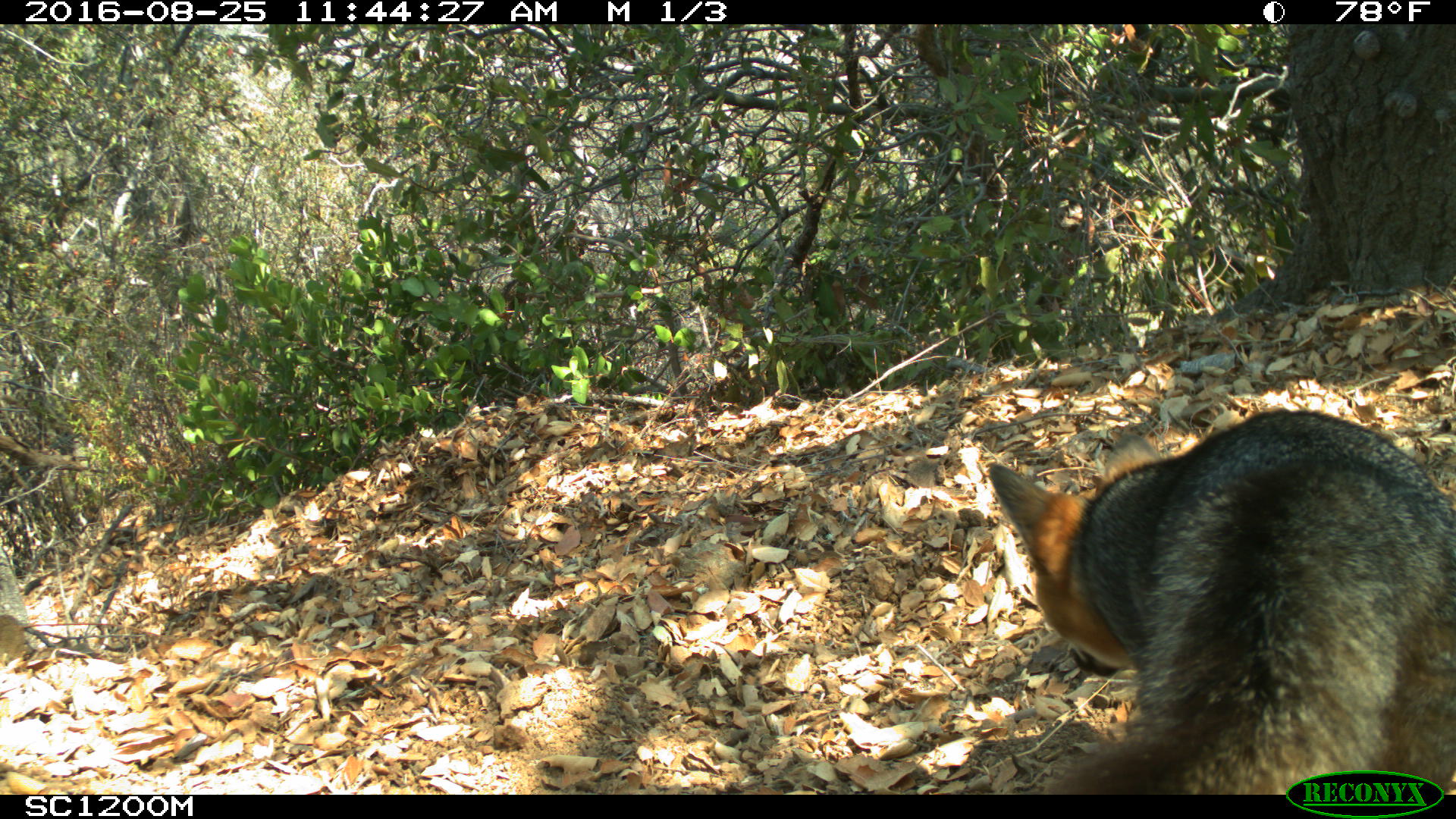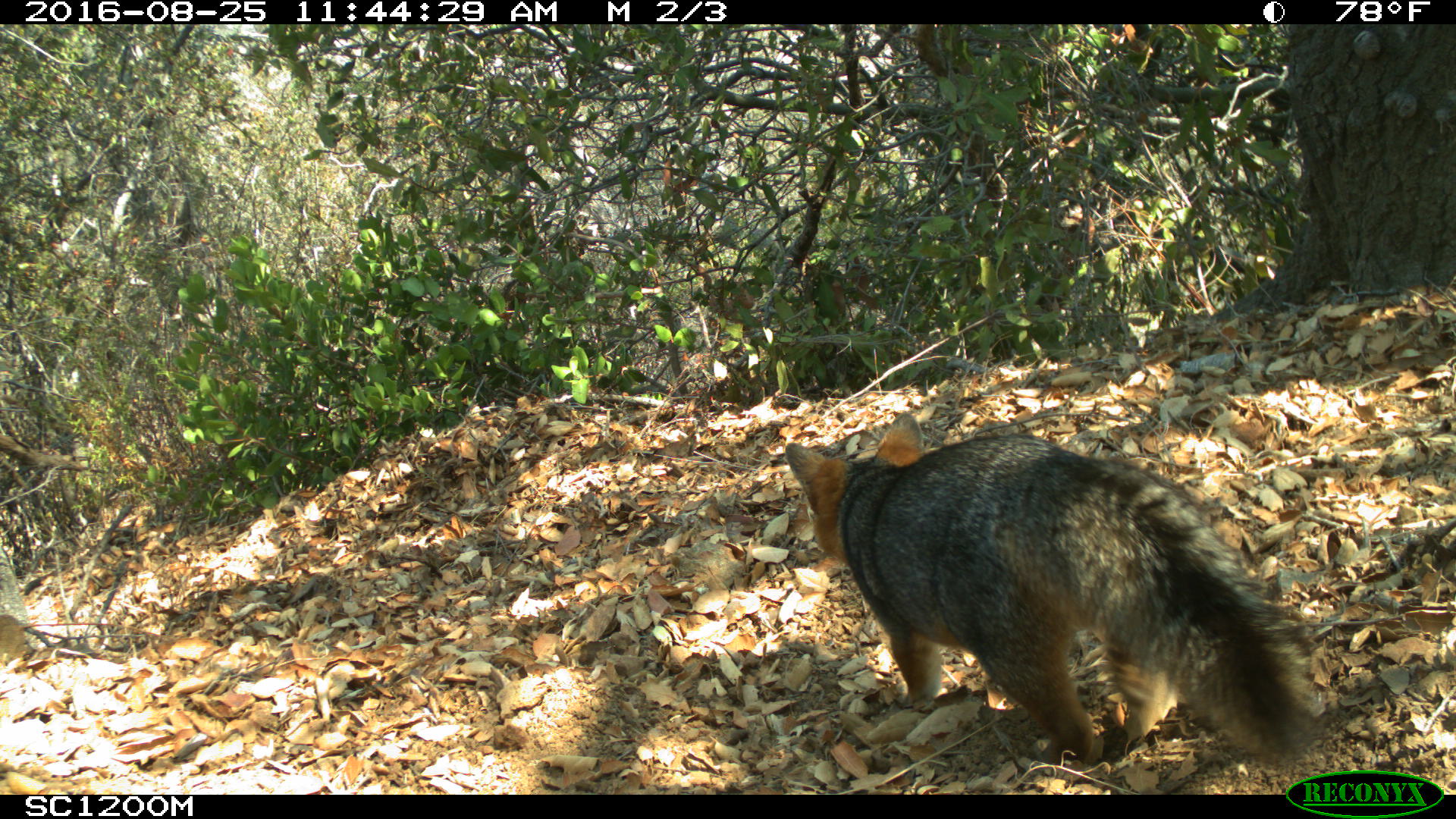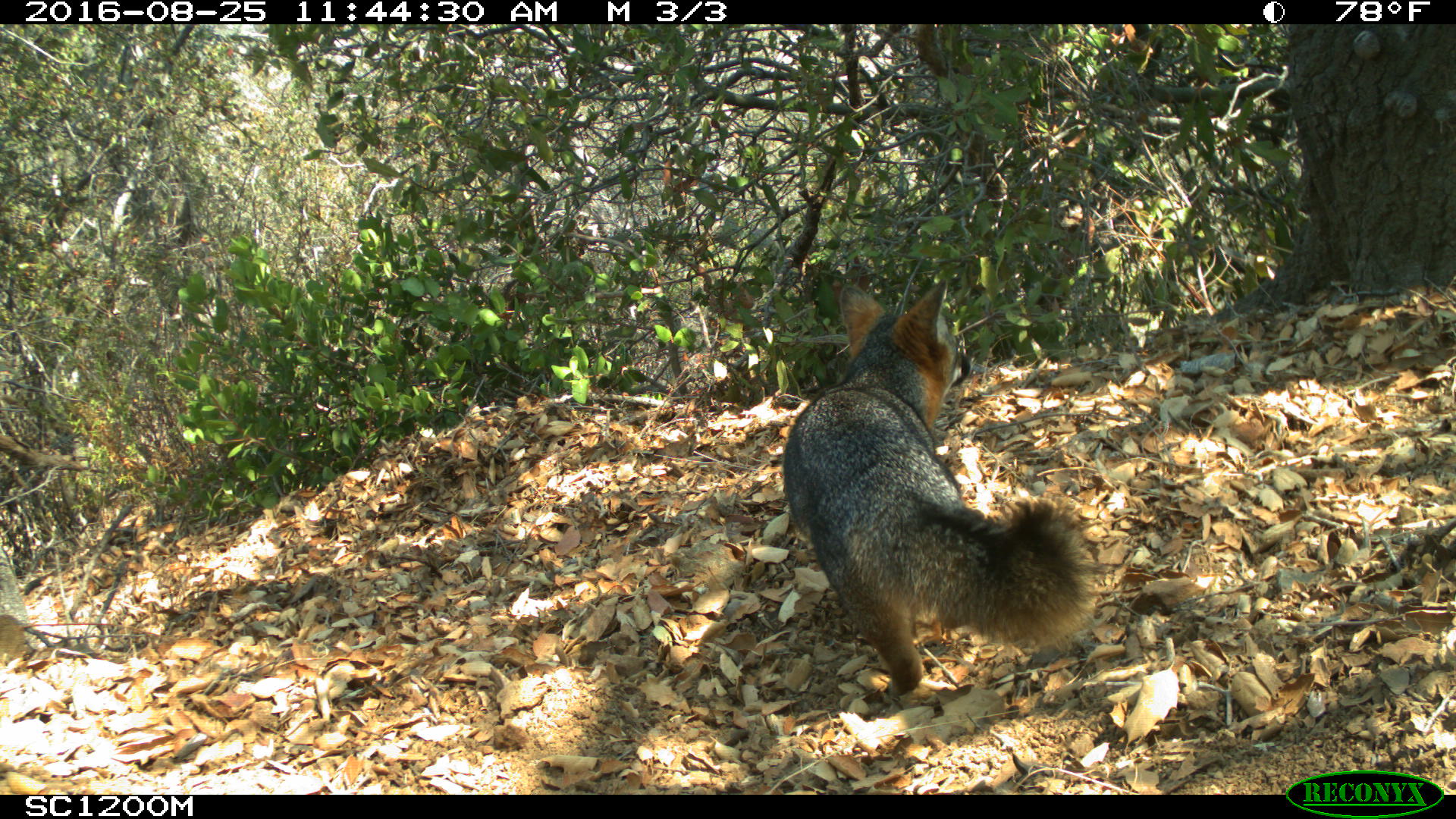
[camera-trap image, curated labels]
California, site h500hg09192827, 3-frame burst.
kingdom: Animalia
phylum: Chordata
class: Mammalia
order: Carnivora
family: Canidae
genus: Urocyon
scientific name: Urocyon littoralis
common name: island fox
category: fox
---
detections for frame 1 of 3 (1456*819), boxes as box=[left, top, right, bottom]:
fox: box=[987, 406, 1452, 794]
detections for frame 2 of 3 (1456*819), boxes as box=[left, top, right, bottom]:
fox: box=[783, 410, 1327, 769]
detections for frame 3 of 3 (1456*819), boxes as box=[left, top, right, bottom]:
fox: box=[781, 279, 1096, 698]